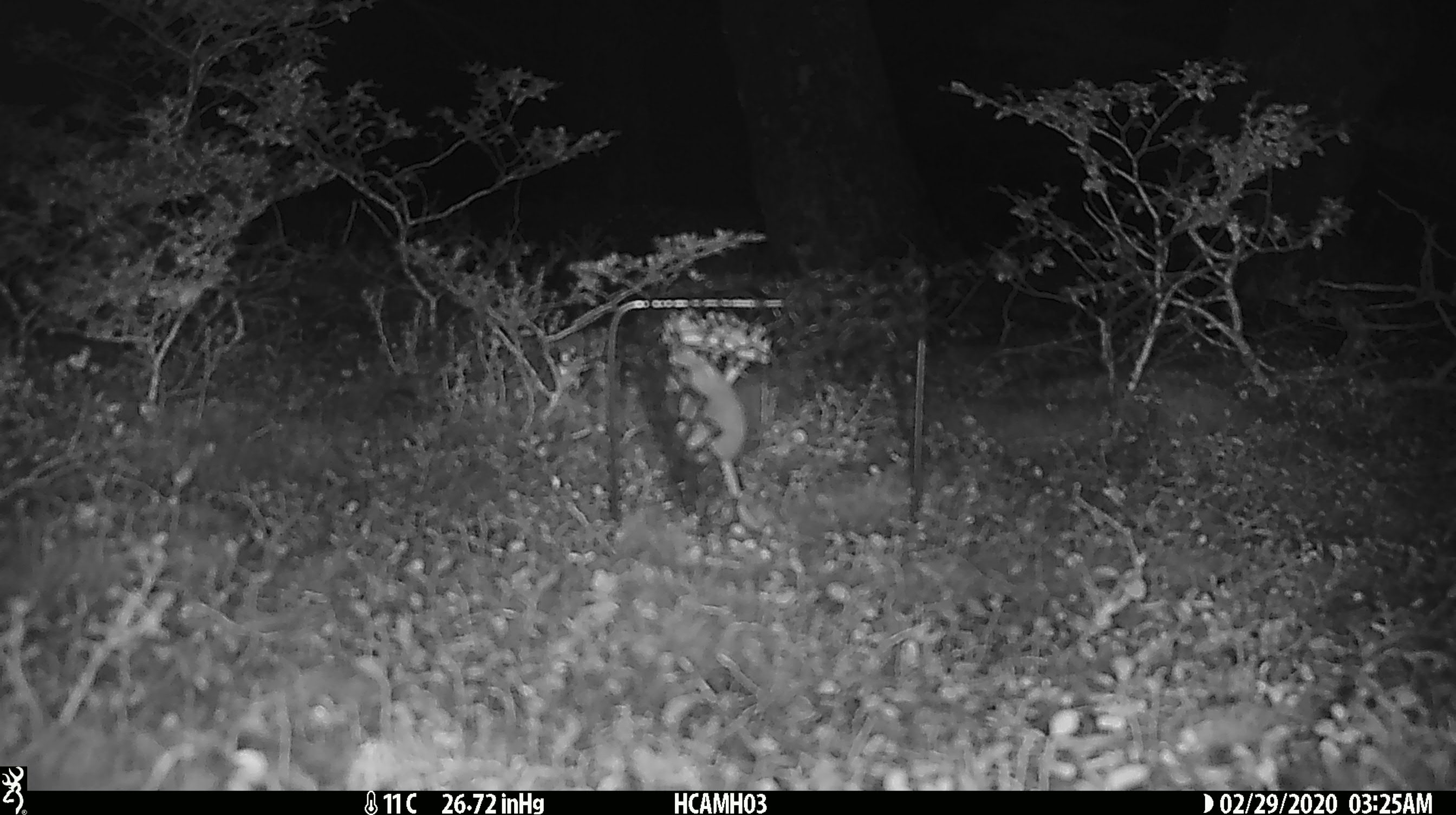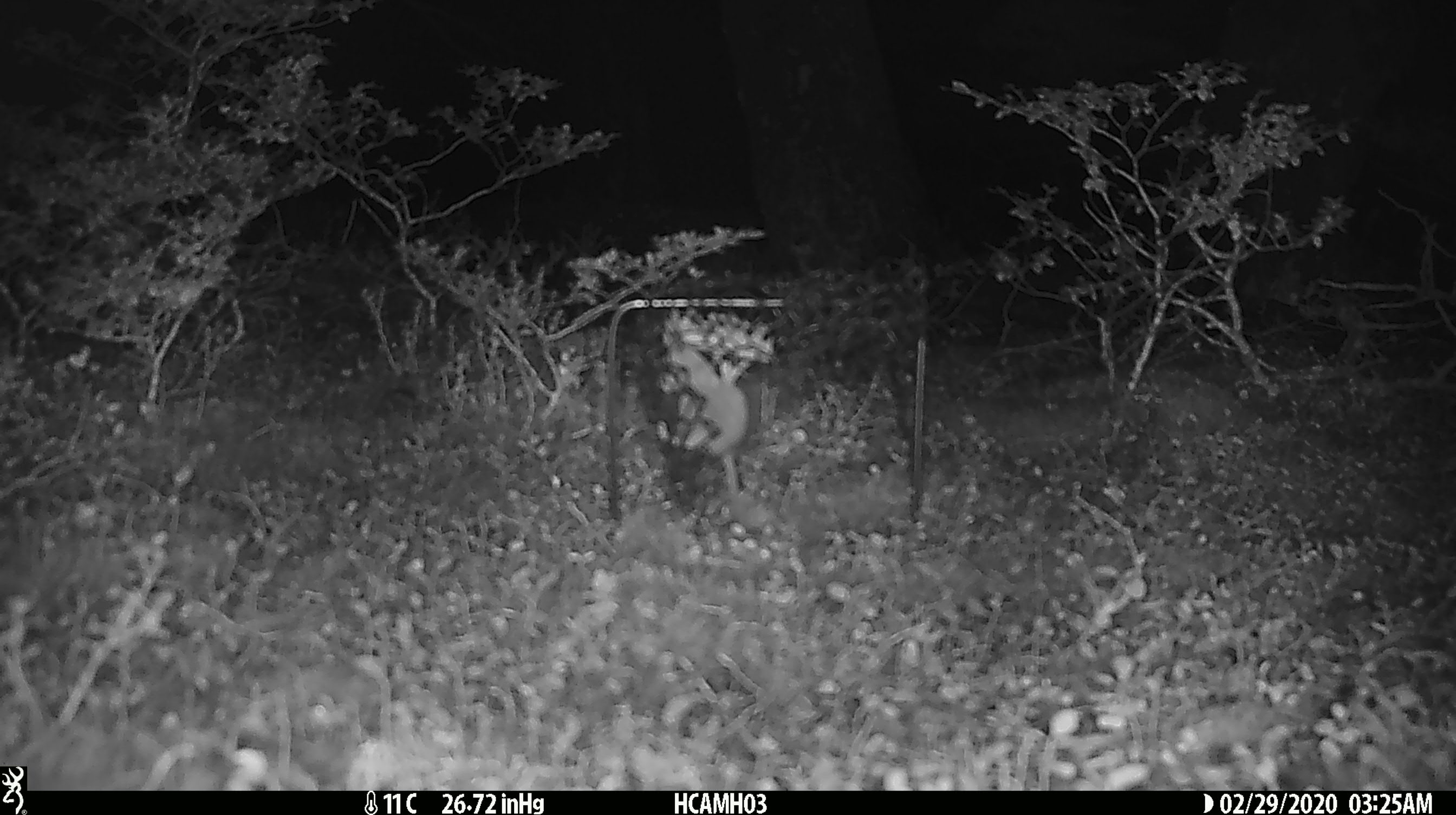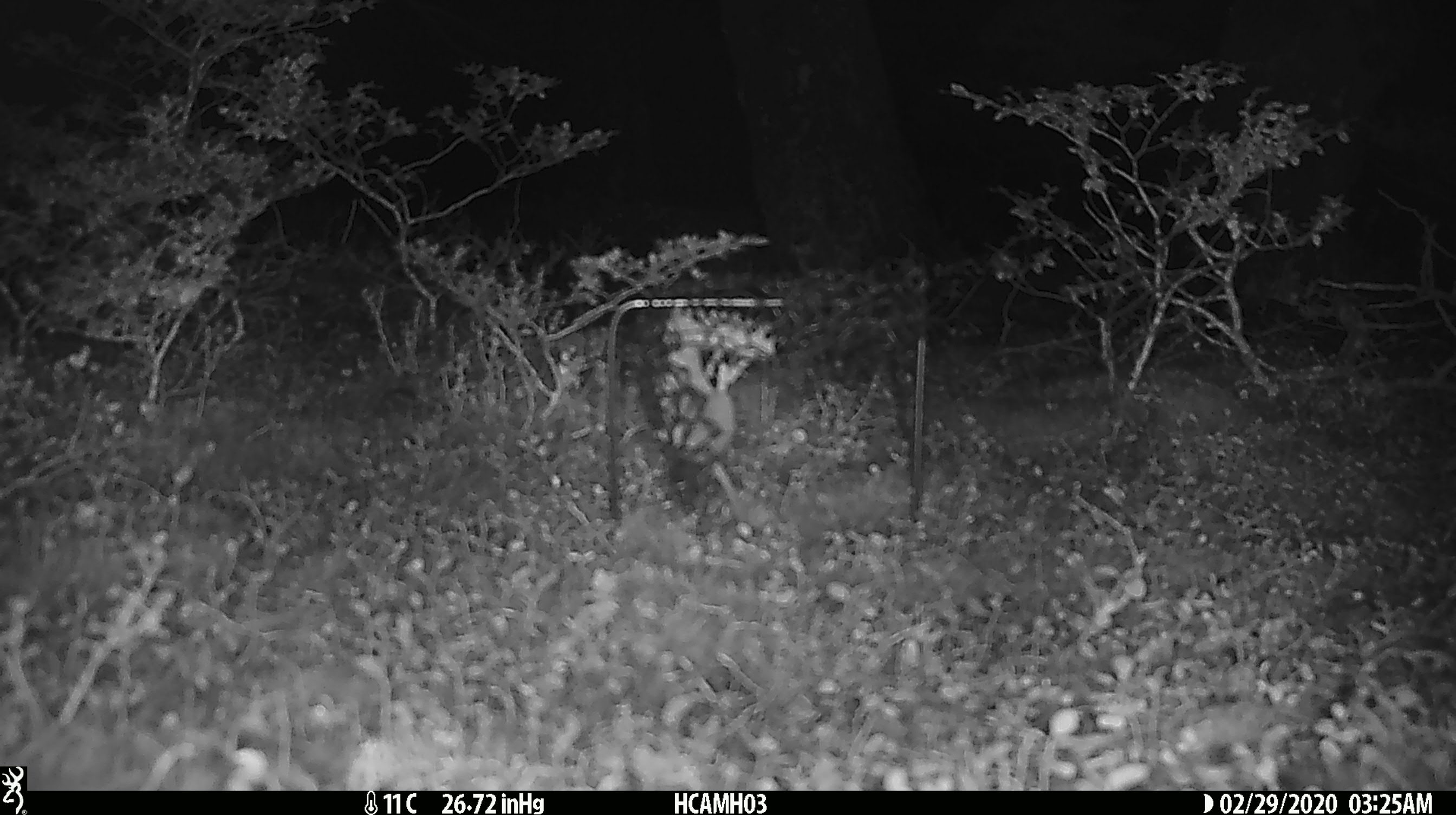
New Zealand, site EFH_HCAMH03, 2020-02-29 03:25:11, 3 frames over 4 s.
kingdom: Animalia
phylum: Chordata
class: Mammalia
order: Rodentia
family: Muridae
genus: Mus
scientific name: Mus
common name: mouse